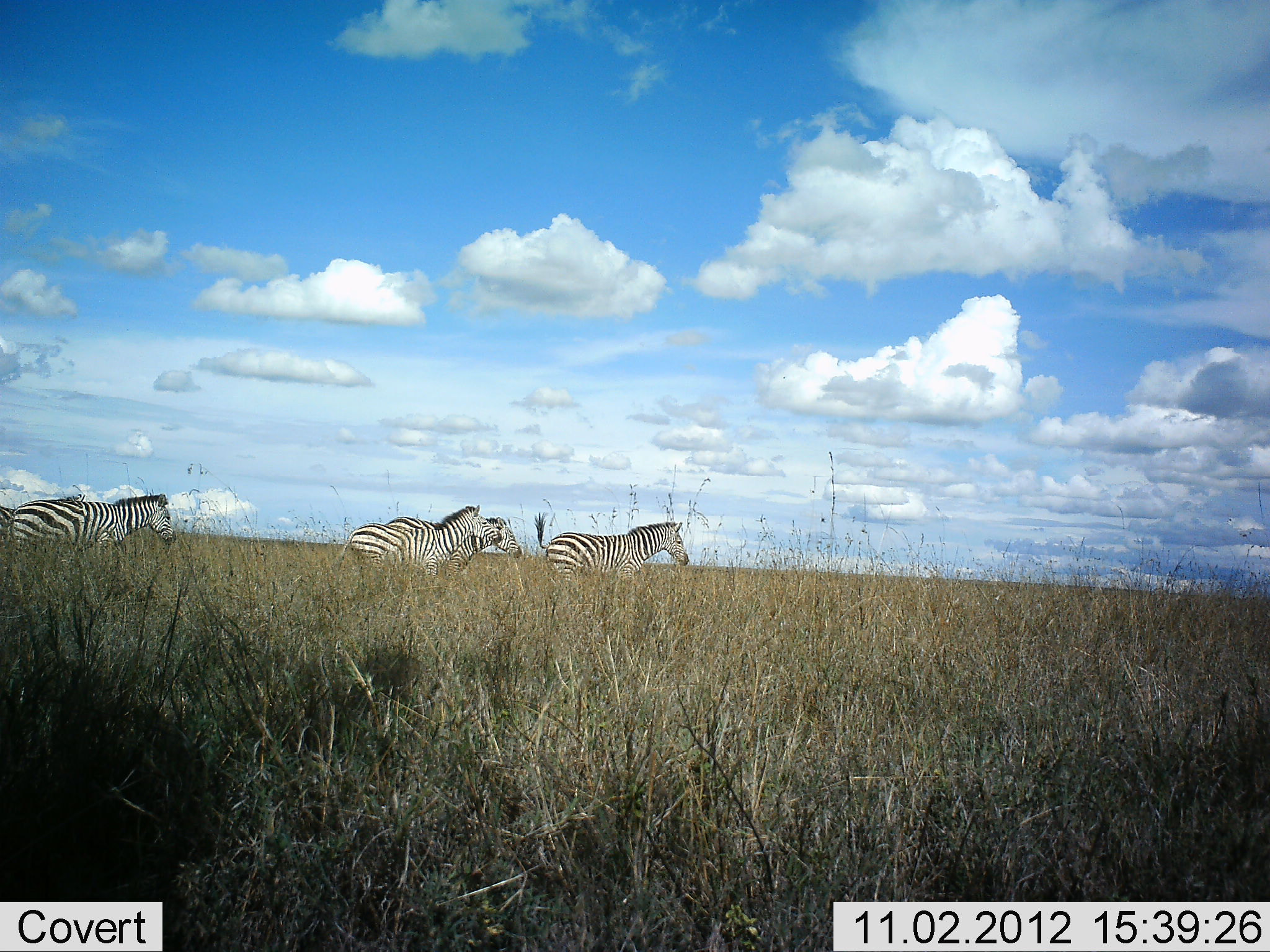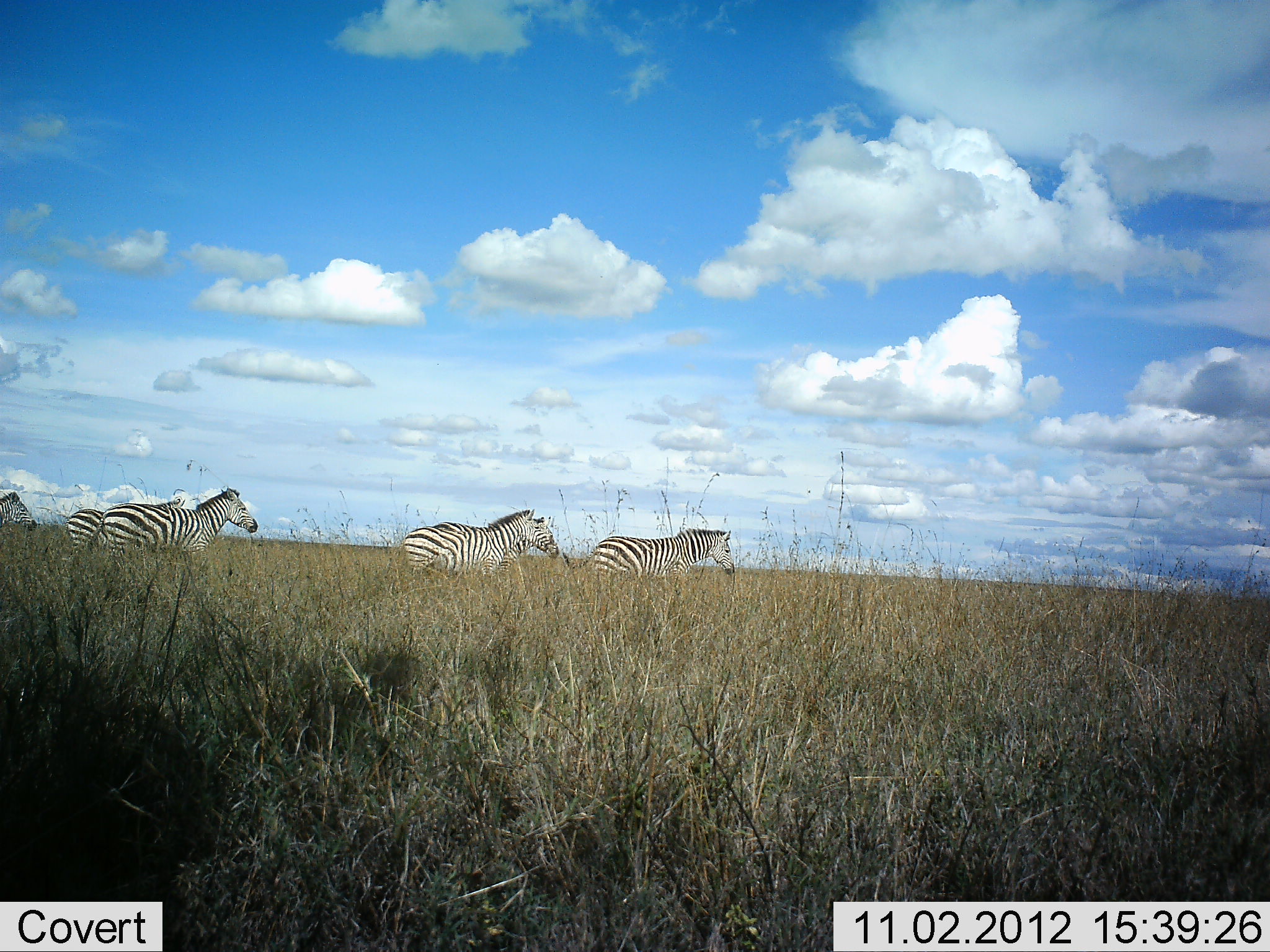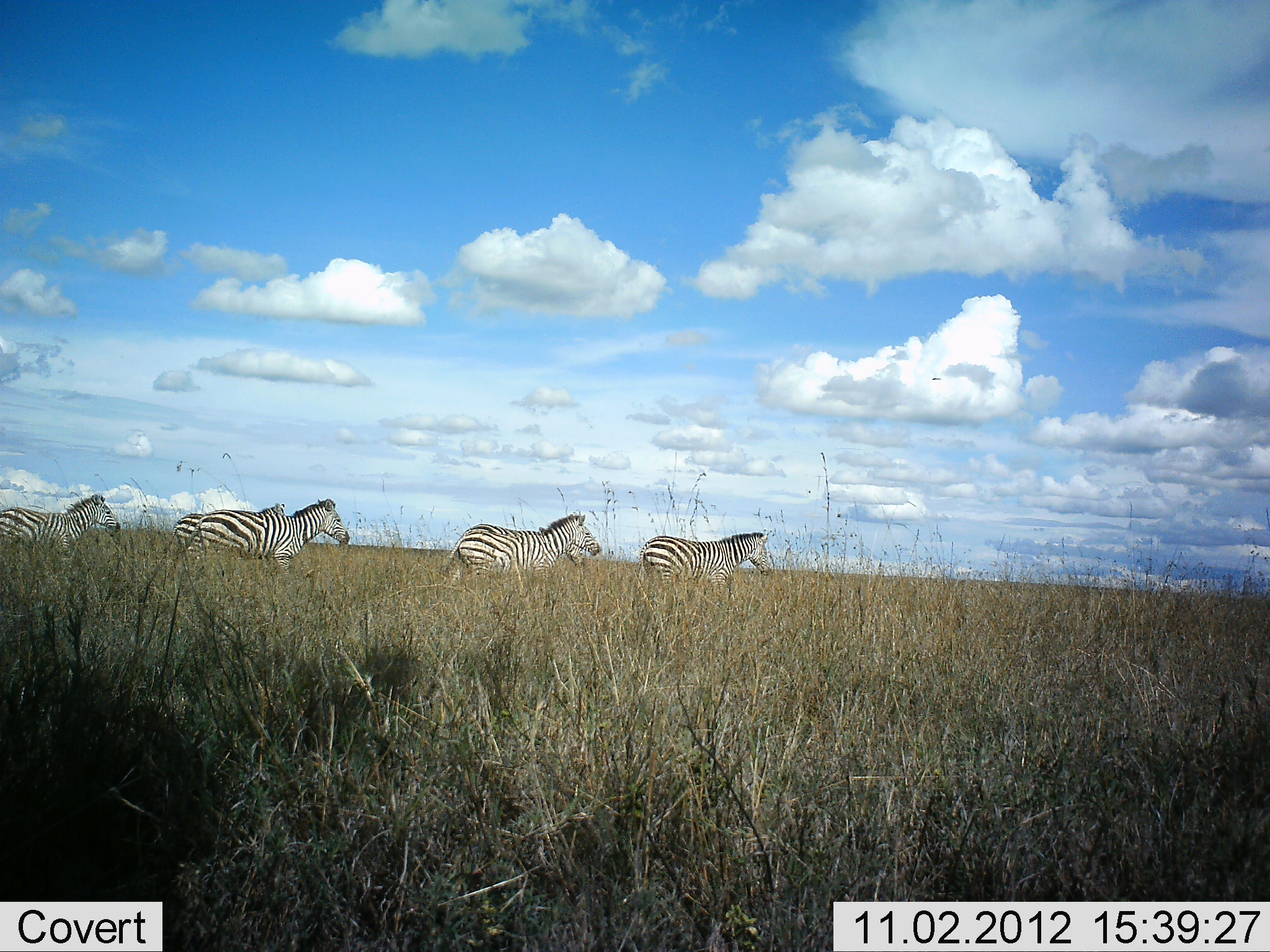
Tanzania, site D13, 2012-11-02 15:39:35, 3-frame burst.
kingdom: Animalia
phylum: Chordata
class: Mammalia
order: Perissodactyla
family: Equidae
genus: Equus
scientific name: Equus quagga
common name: plains zebra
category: zebra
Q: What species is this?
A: Zebra (plains zebra) (Equus quagga).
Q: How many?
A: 6.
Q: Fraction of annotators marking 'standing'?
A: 0%.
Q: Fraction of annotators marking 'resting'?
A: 0%.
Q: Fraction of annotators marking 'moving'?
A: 100%.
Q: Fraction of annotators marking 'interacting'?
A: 0%.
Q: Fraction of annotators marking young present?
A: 0%.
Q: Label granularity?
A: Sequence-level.